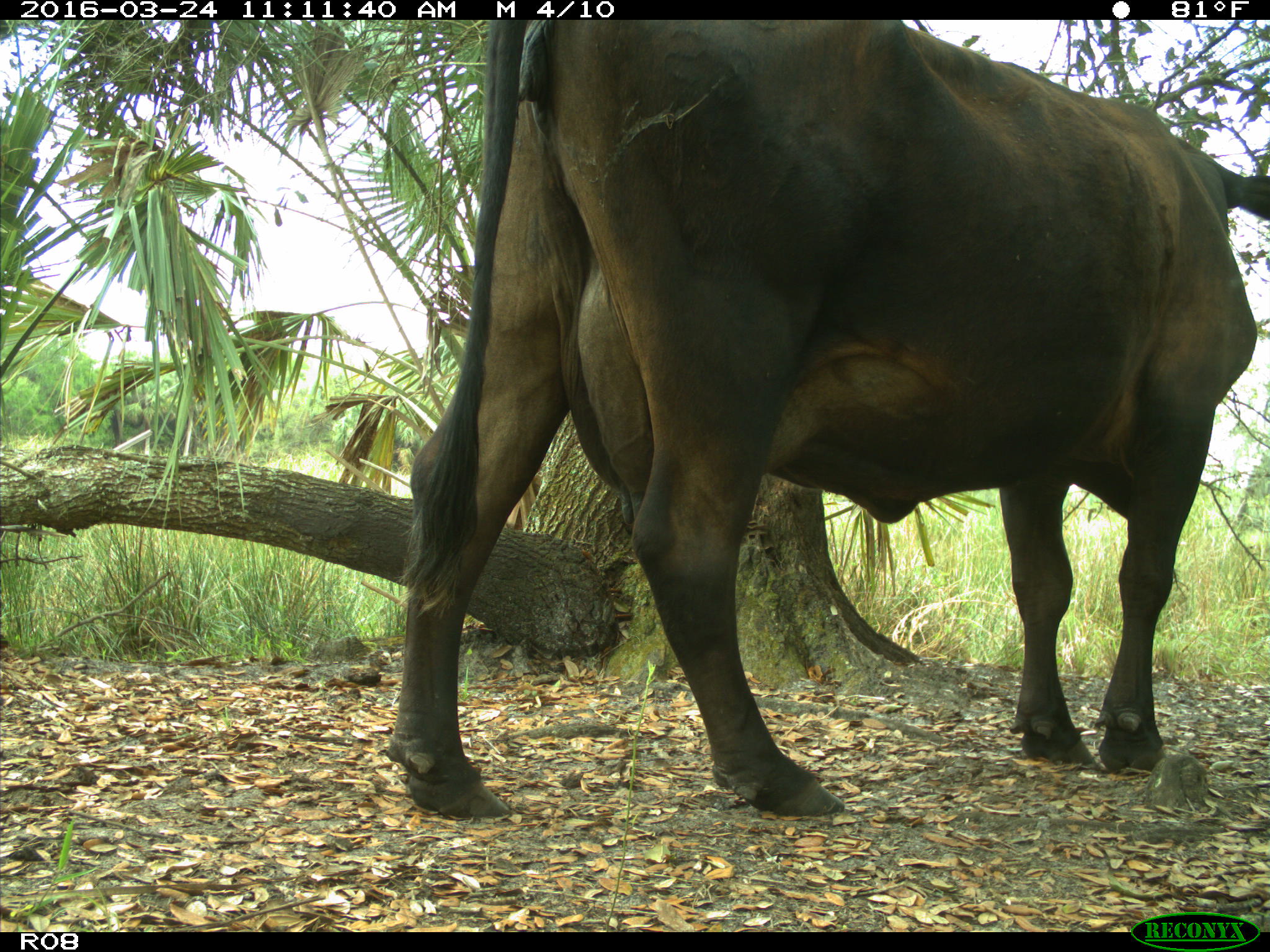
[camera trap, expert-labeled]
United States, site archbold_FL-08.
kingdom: Animalia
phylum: Chordata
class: Mammalia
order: Artiodactyla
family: Bovidae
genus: Bos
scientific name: Bos taurus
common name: domestic cow